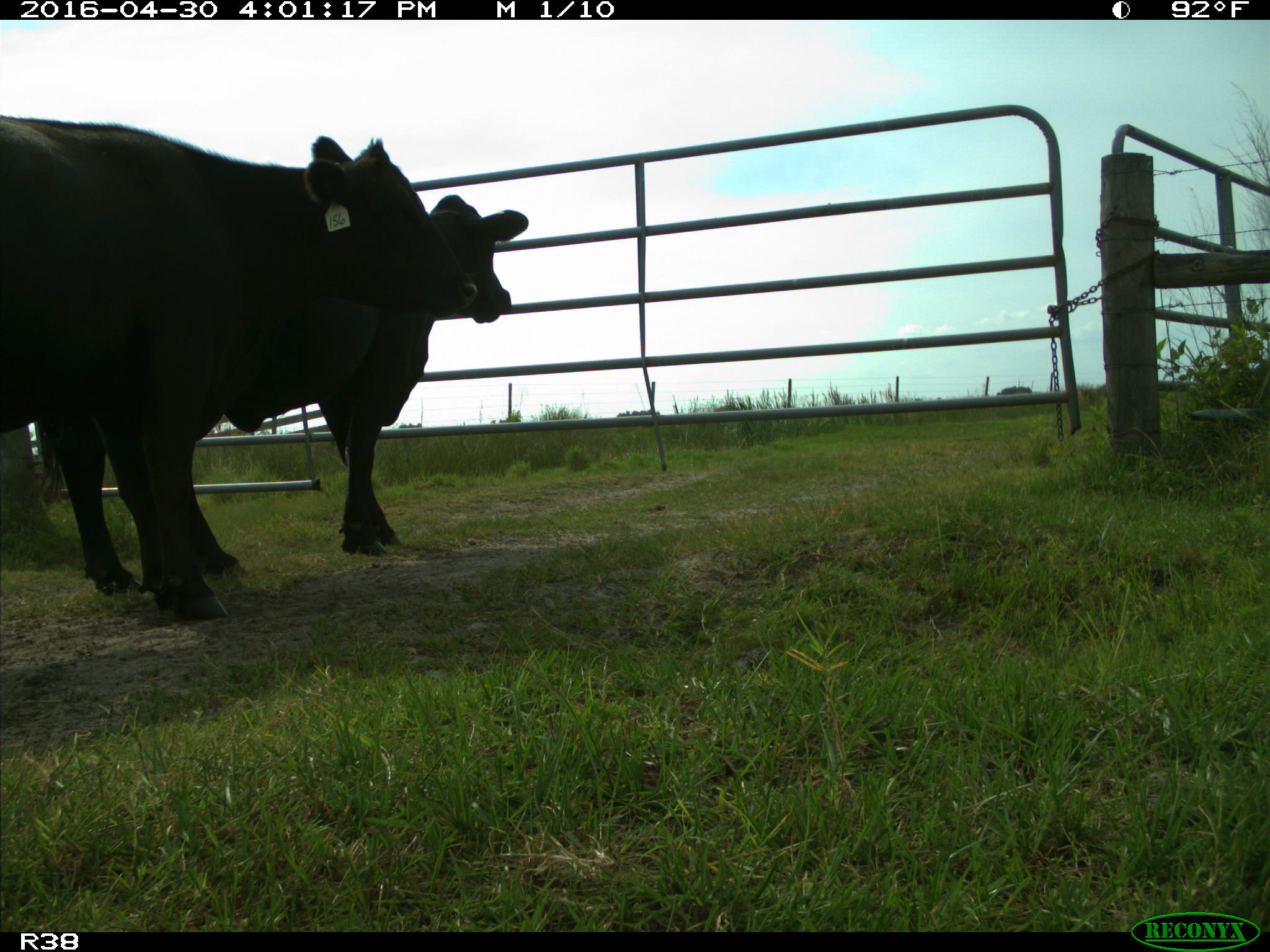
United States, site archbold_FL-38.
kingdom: Animalia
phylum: Chordata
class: Mammalia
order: Artiodactyla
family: Bovidae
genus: Bos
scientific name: Bos taurus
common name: domestic cow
Bos taurus (domestic cow).